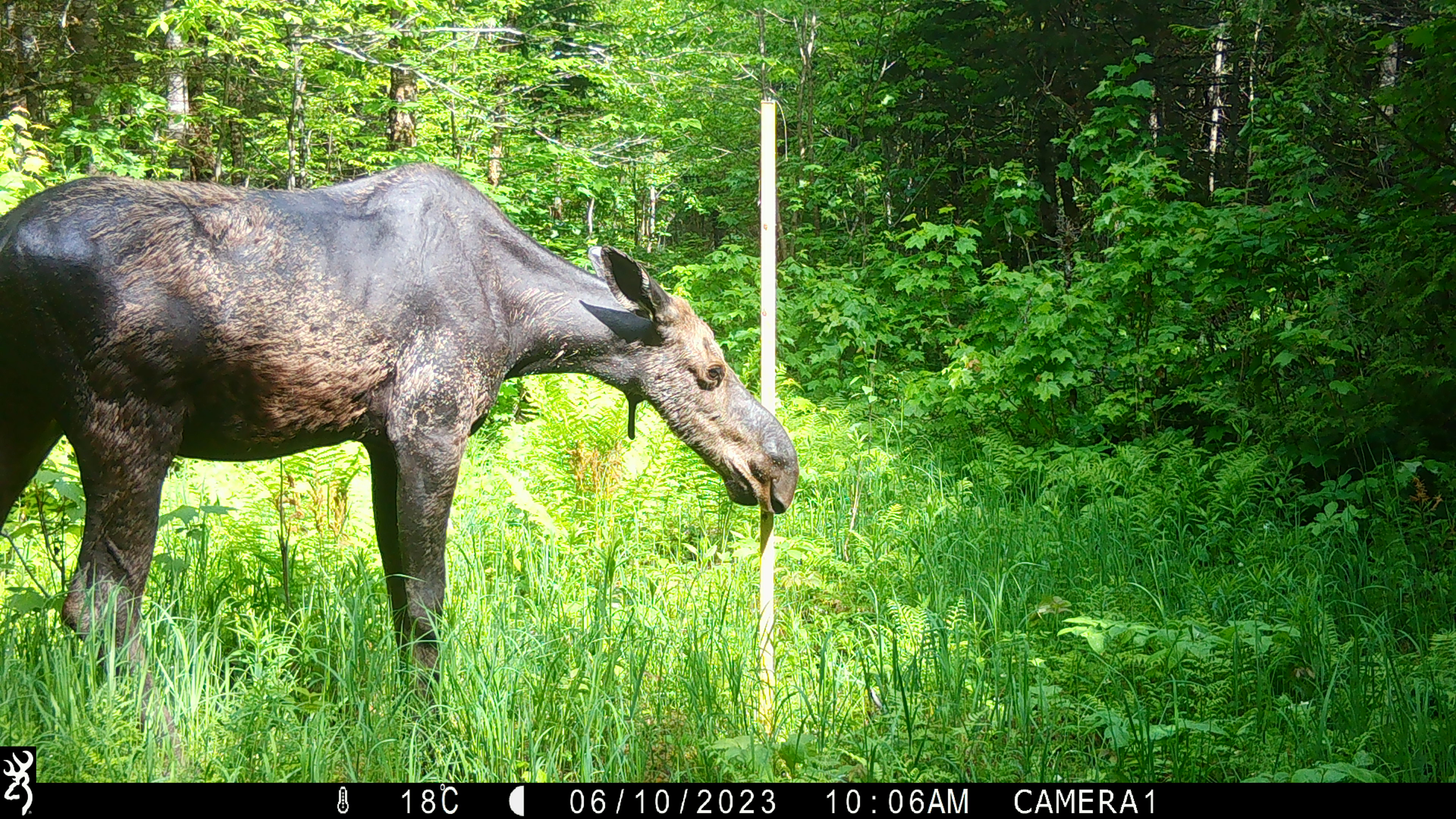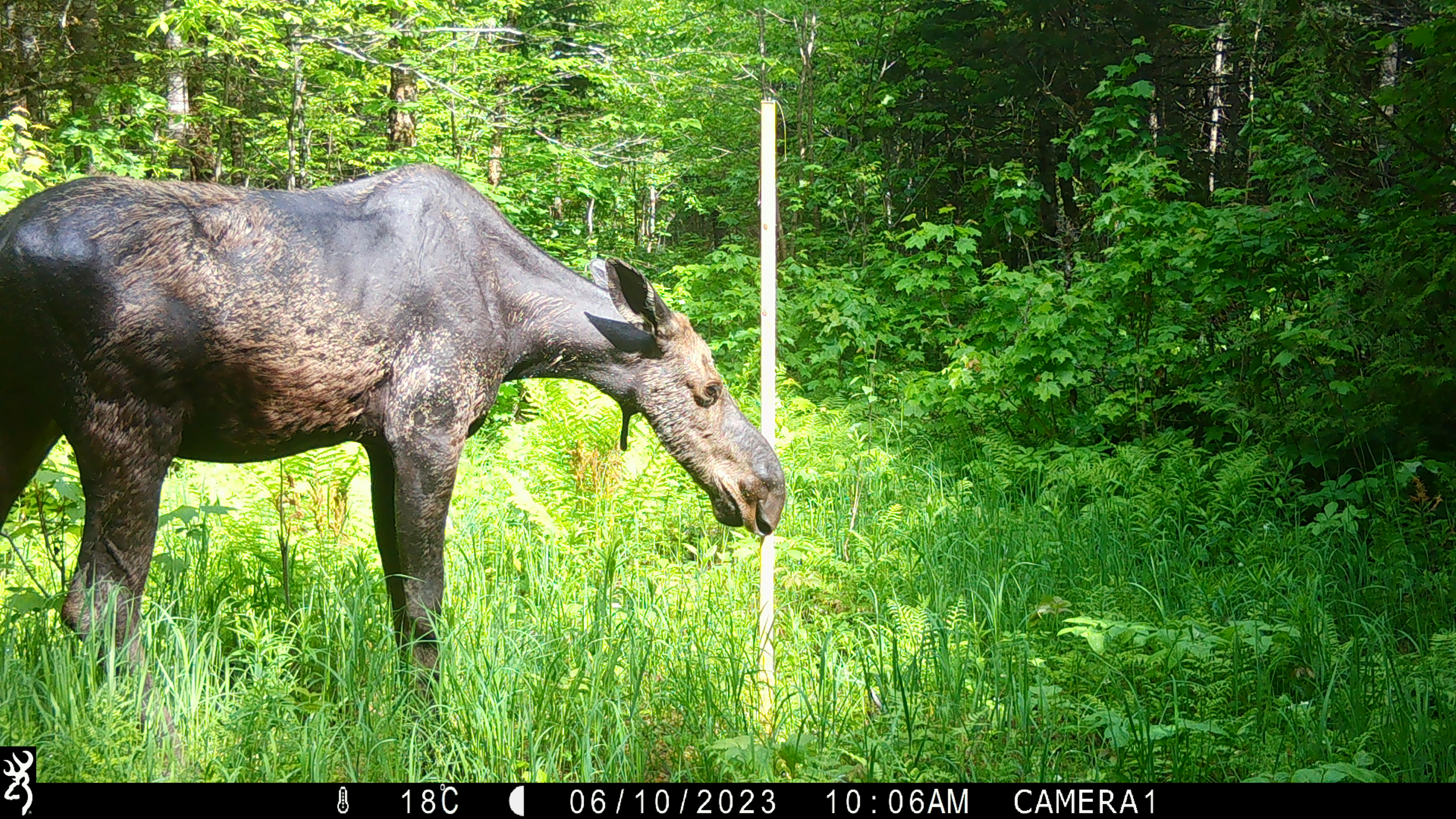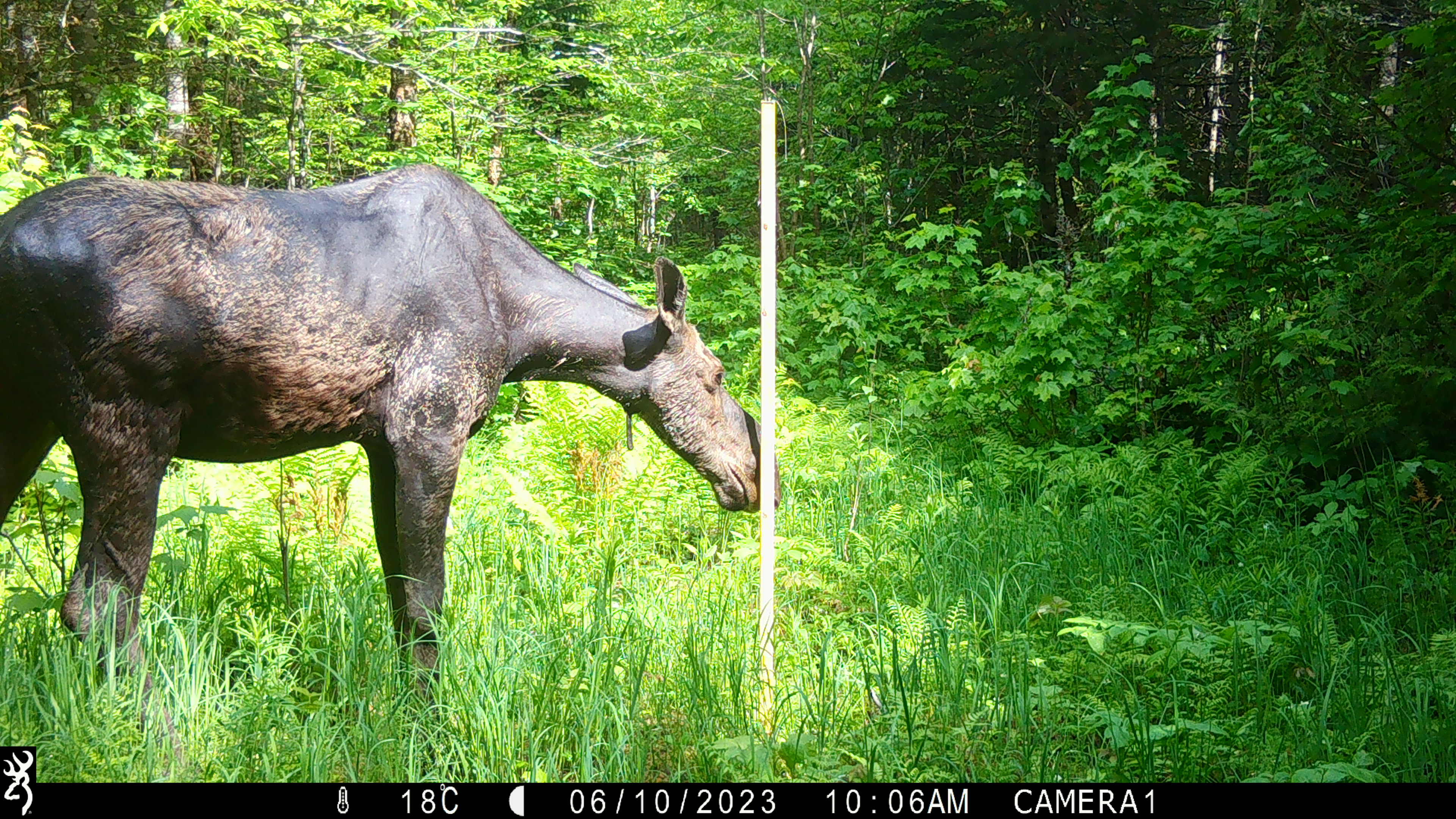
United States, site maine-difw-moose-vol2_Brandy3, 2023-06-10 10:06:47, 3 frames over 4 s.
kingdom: Animalia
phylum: Chordata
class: Mammalia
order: Artiodactyla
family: Cervidae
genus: Alces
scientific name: Alces alces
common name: moose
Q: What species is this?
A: Moose (Alces alces).